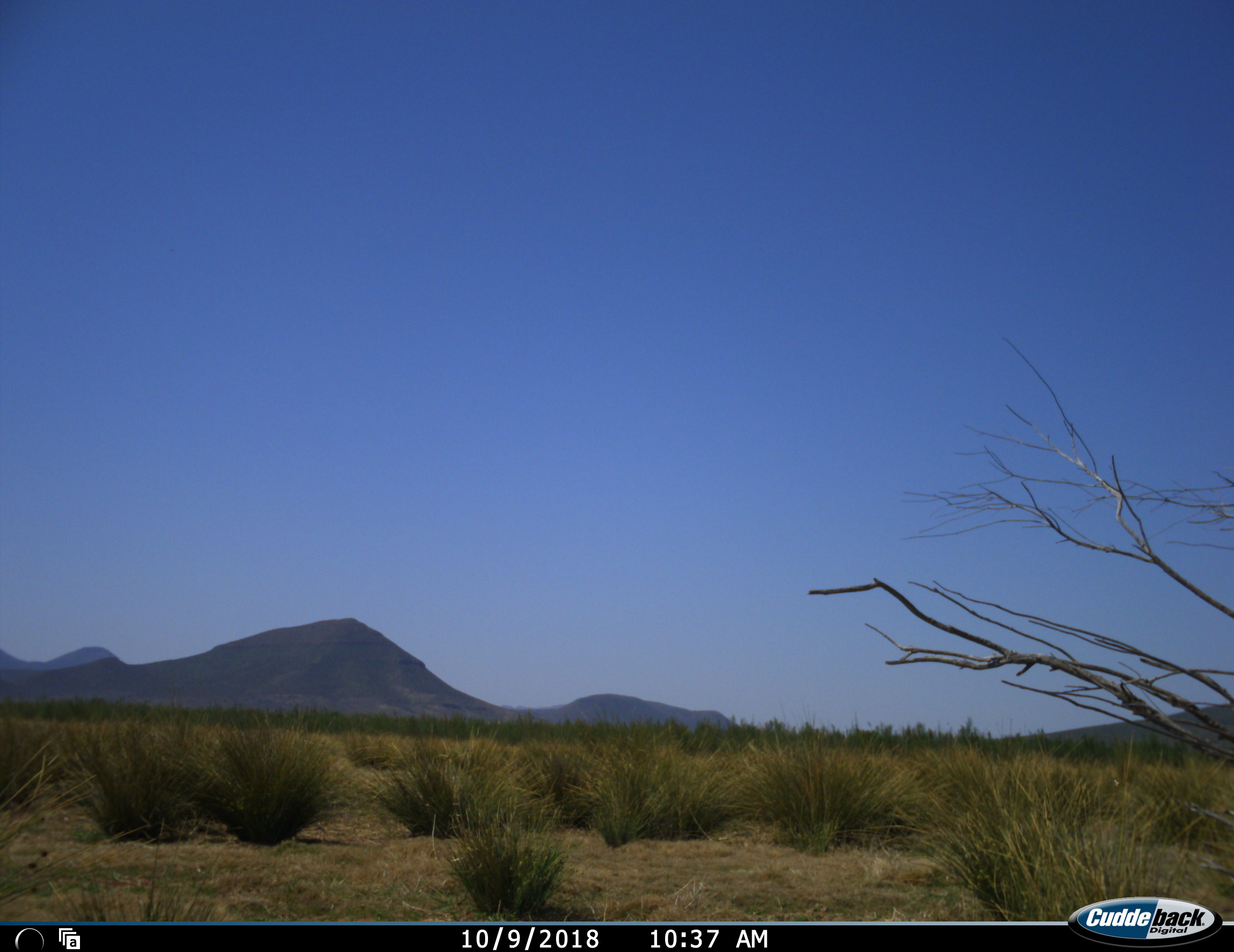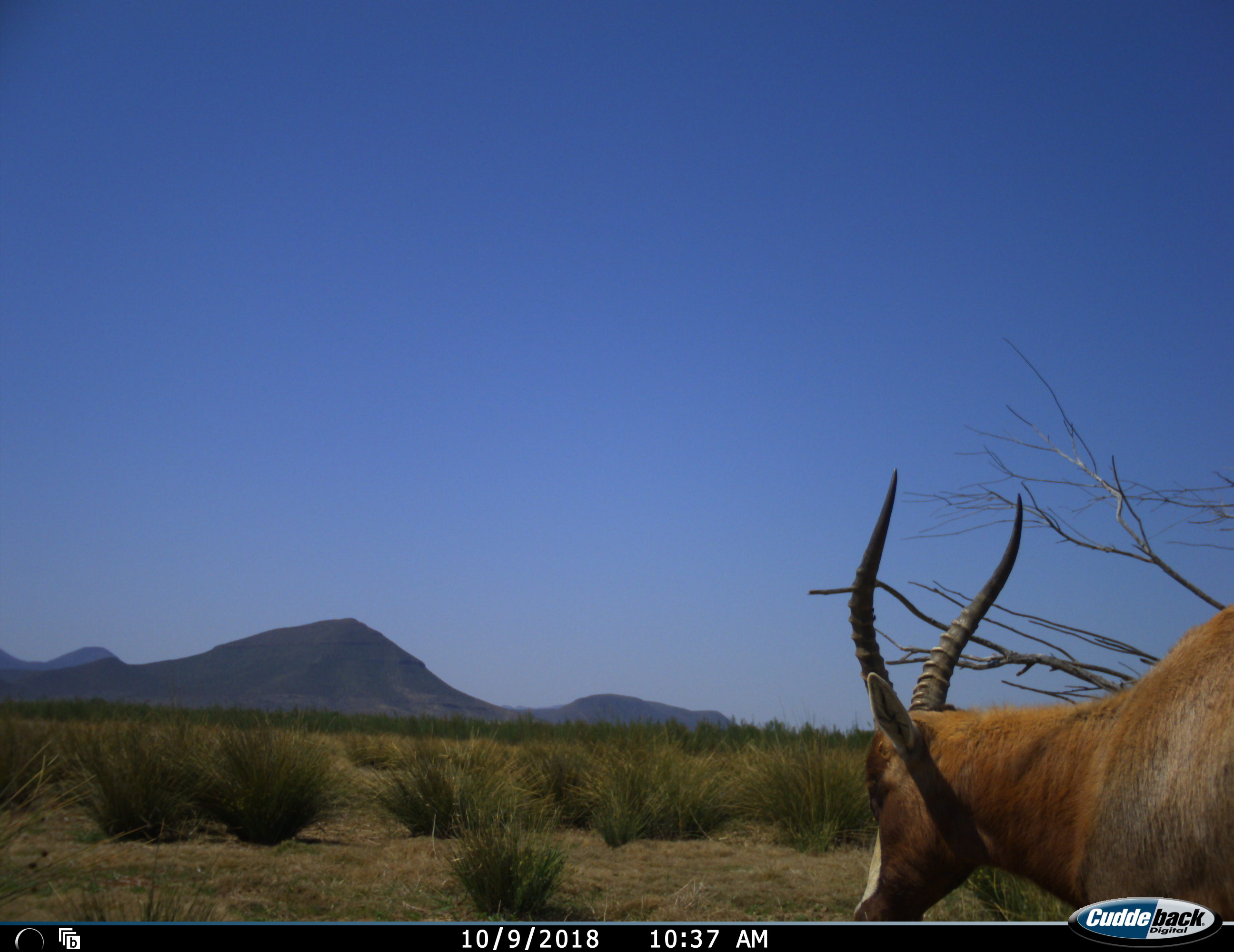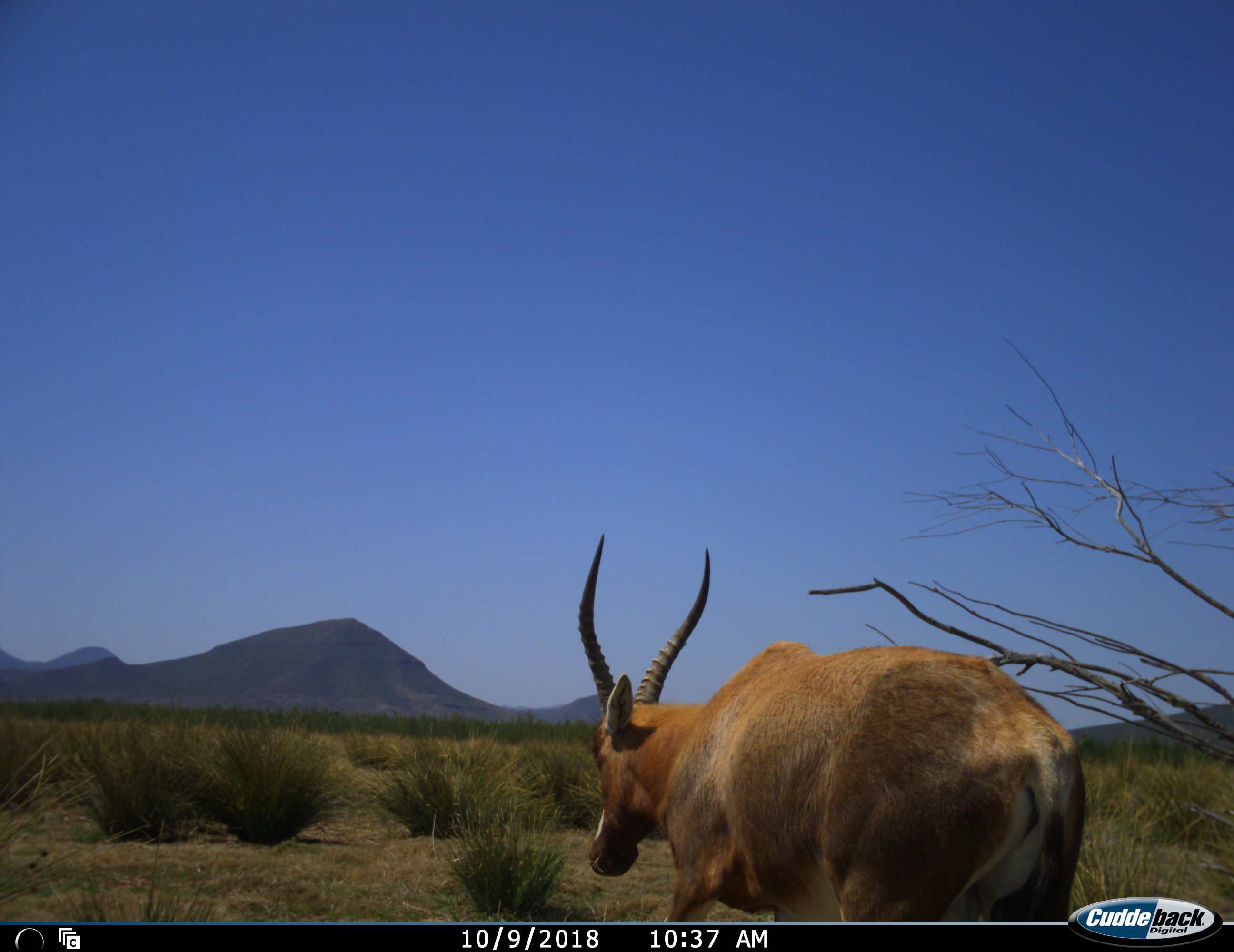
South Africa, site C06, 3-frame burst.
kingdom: Animalia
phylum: Chordata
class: Mammalia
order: Artiodactyla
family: Bovidae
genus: Damaliscus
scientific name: Damaliscus pygargus phillipsi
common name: blesbok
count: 1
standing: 0%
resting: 0%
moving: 100%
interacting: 0%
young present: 0%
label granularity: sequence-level